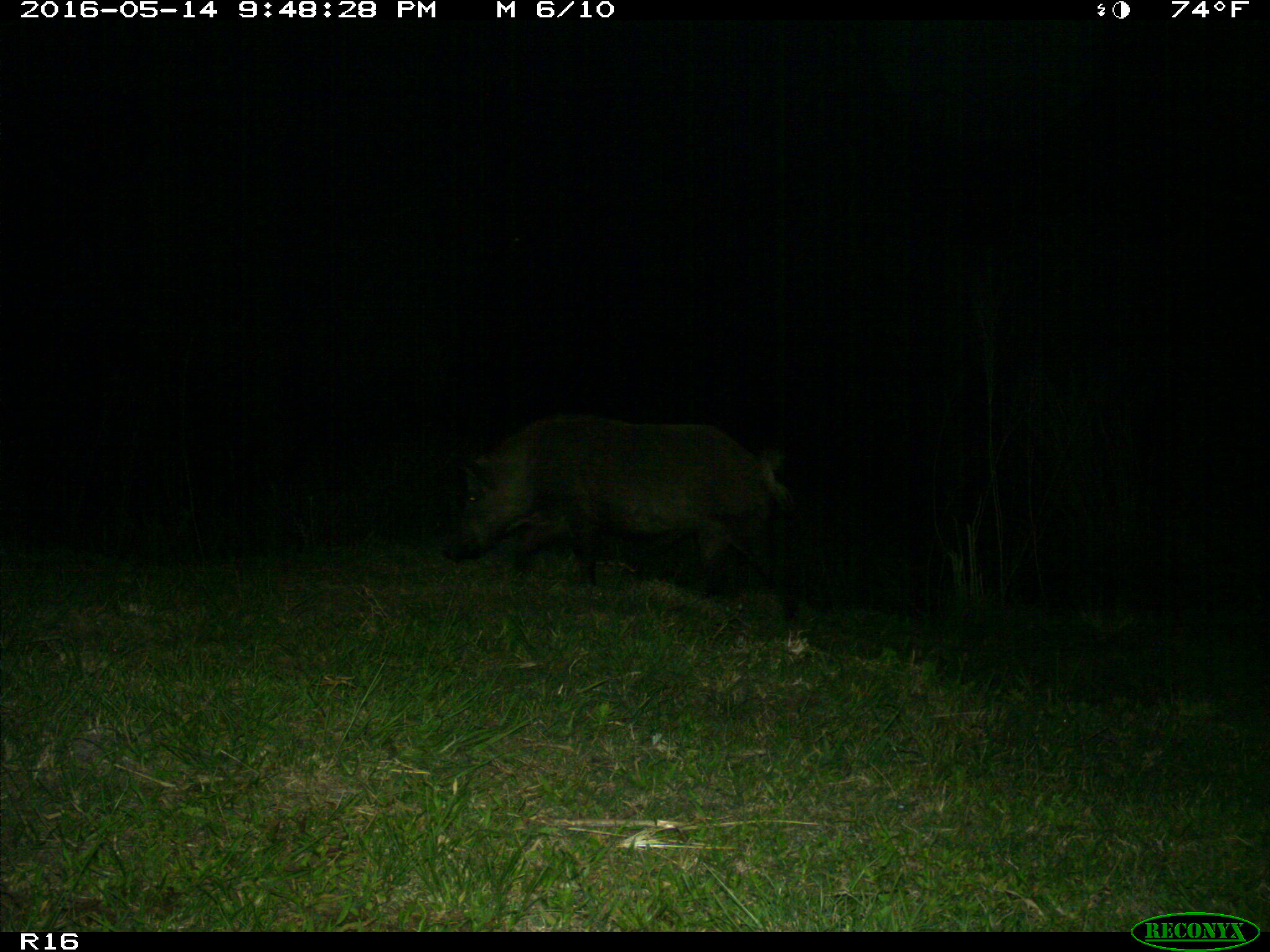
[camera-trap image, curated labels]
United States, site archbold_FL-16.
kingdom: Animalia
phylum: Chordata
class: Mammalia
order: Artiodactyla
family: Suidae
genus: Sus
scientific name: Sus scrofa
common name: wild boar